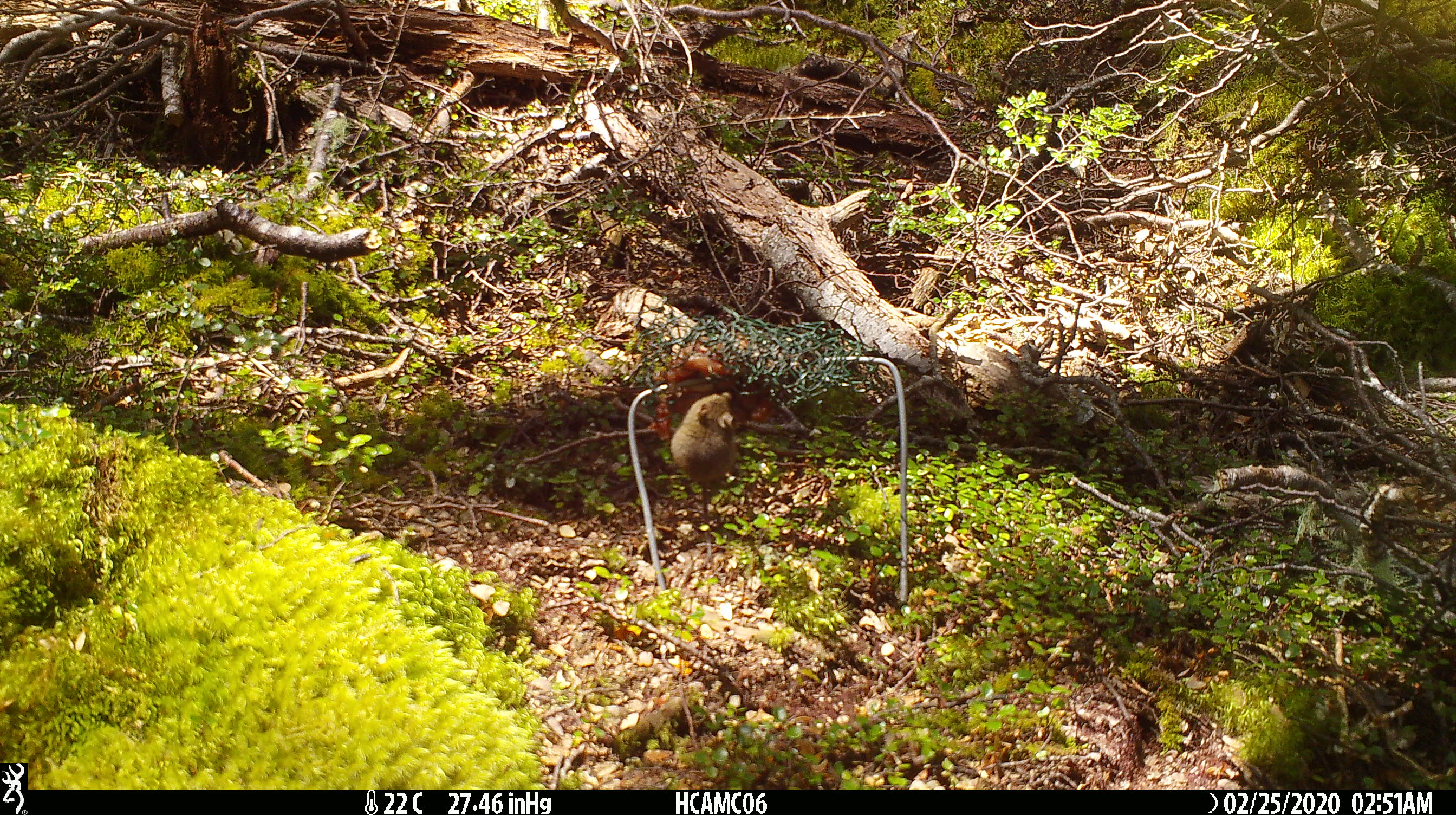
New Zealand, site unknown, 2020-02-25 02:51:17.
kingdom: Animalia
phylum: Chordata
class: Mammalia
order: Rodentia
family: Muridae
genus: Mus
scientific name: Mus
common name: mouse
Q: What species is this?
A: Mouse (Mus).